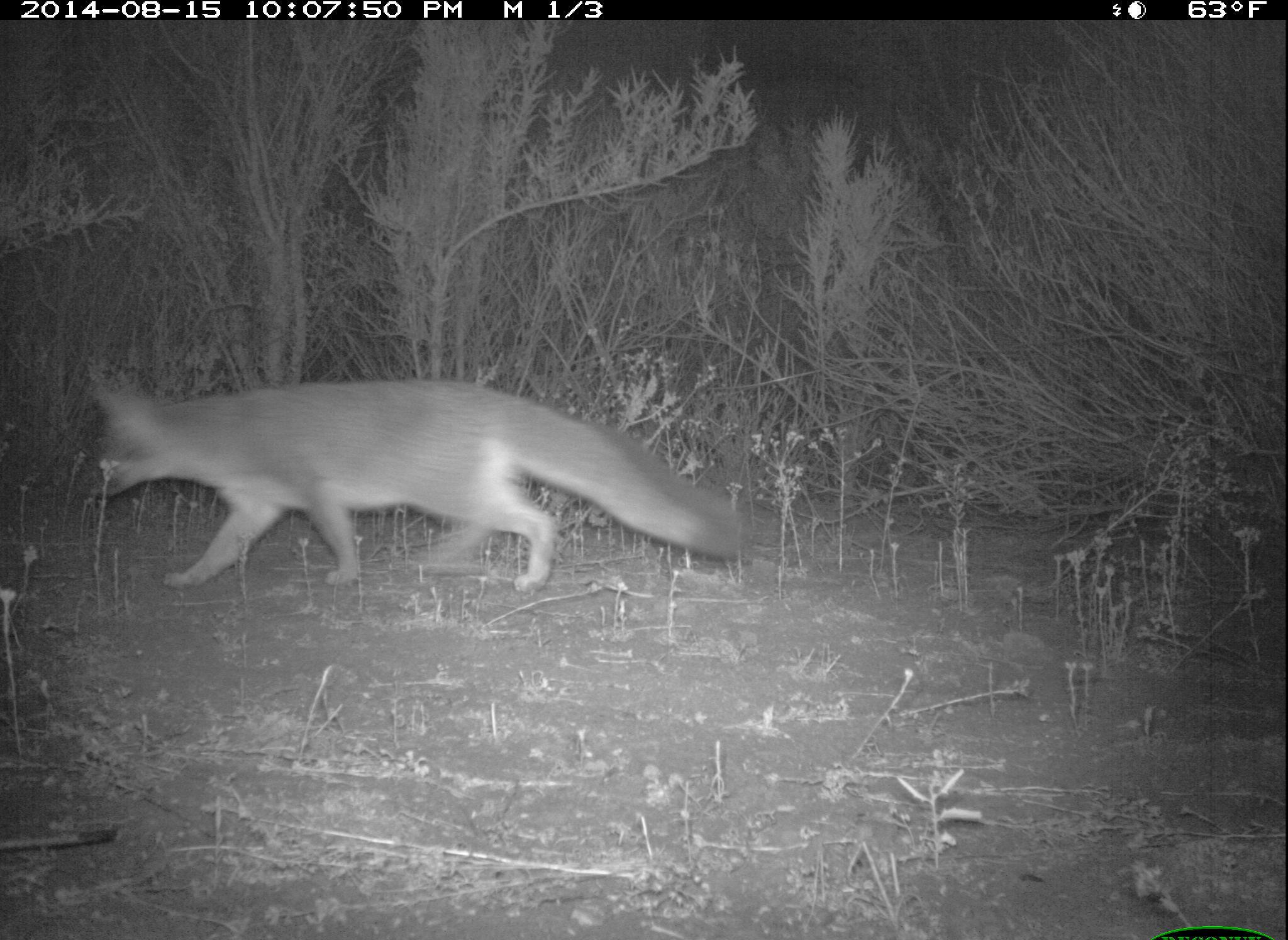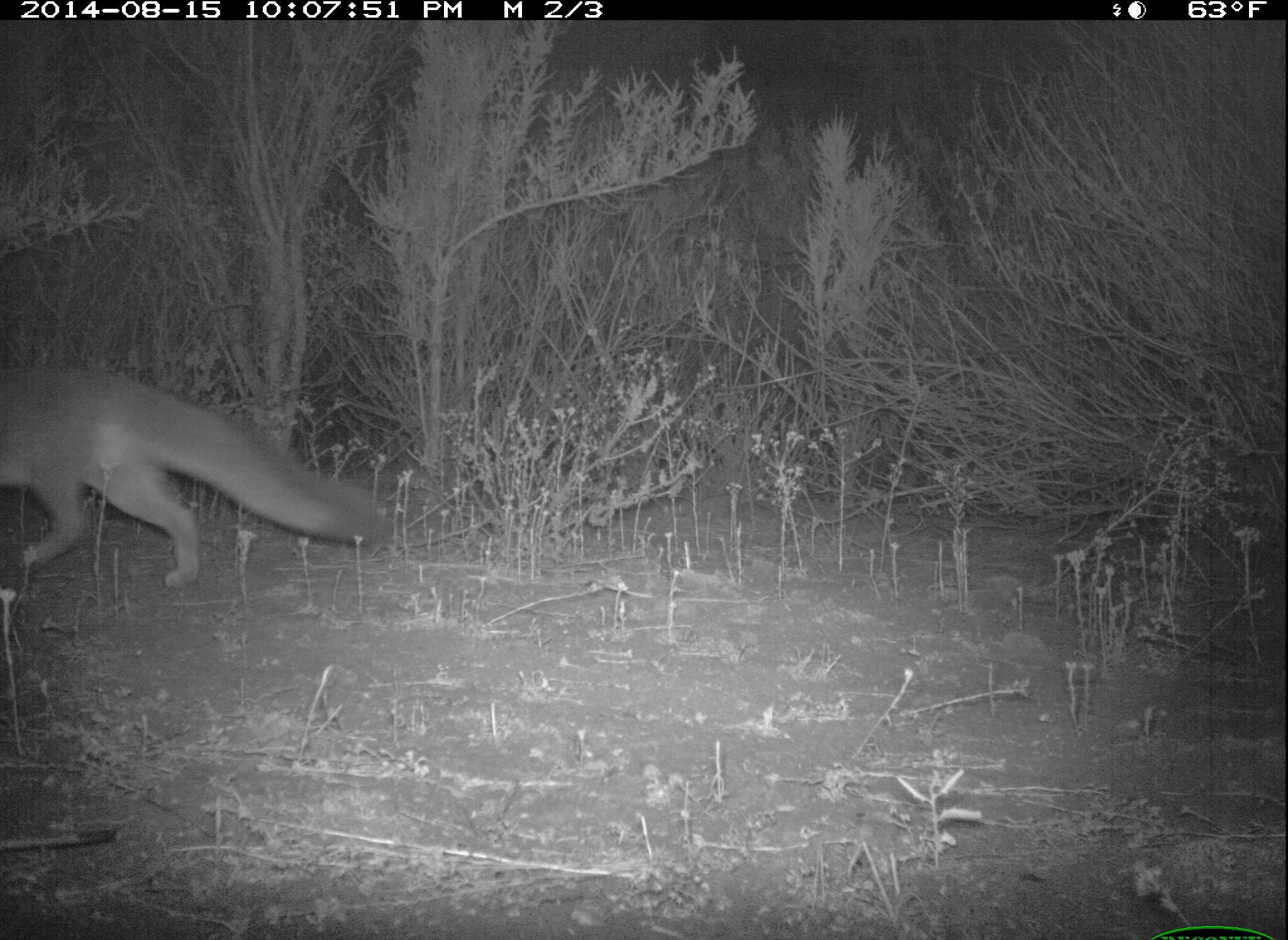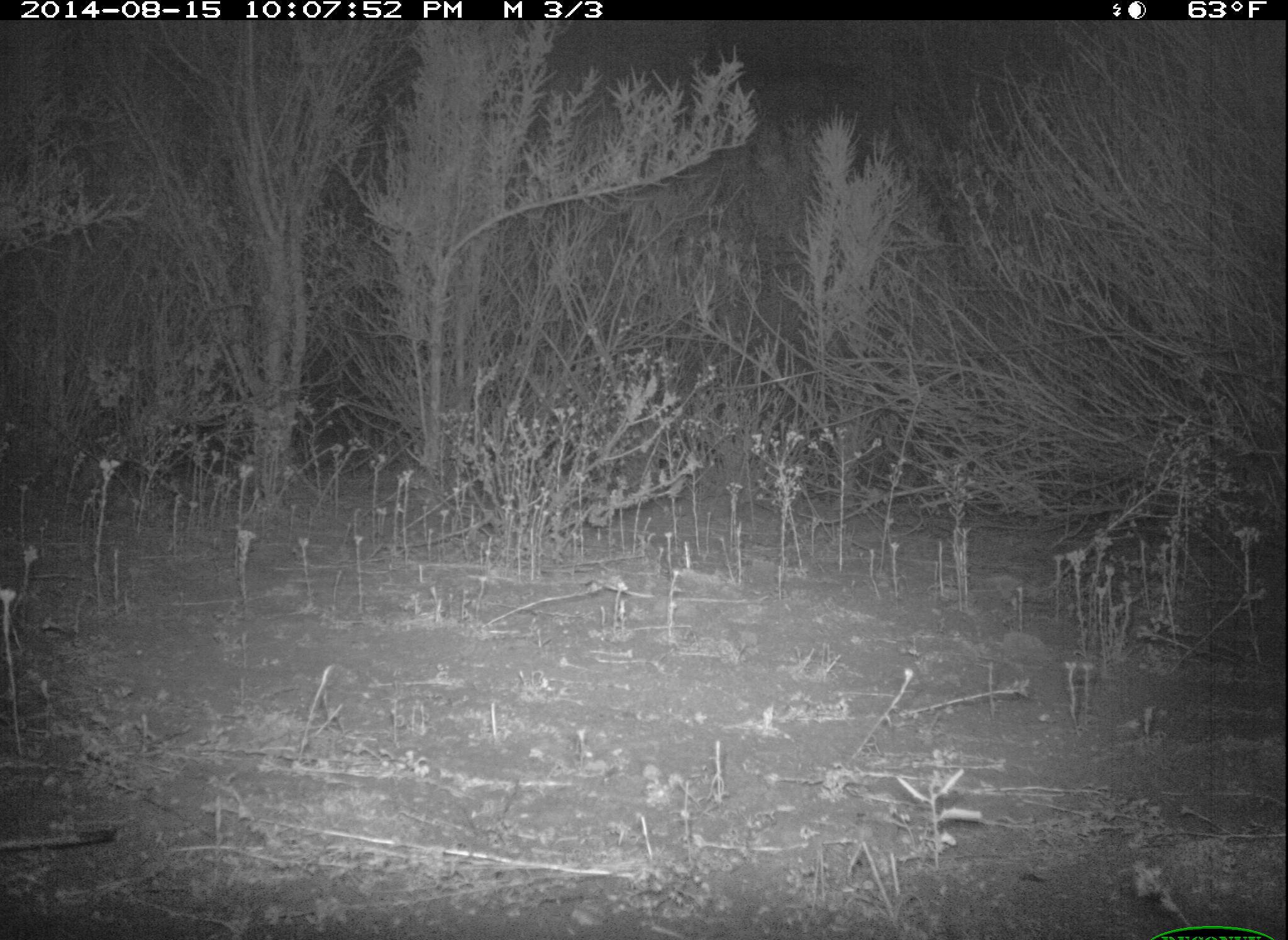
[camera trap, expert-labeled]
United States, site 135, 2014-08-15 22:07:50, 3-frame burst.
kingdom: Animalia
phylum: Chordata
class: Mammalia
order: Carnivora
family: Canidae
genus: Urocyon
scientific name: Urocyon cinereoargenteus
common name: gray fox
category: fox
Fox (gray fox) (Urocyon cinereoargenteus).